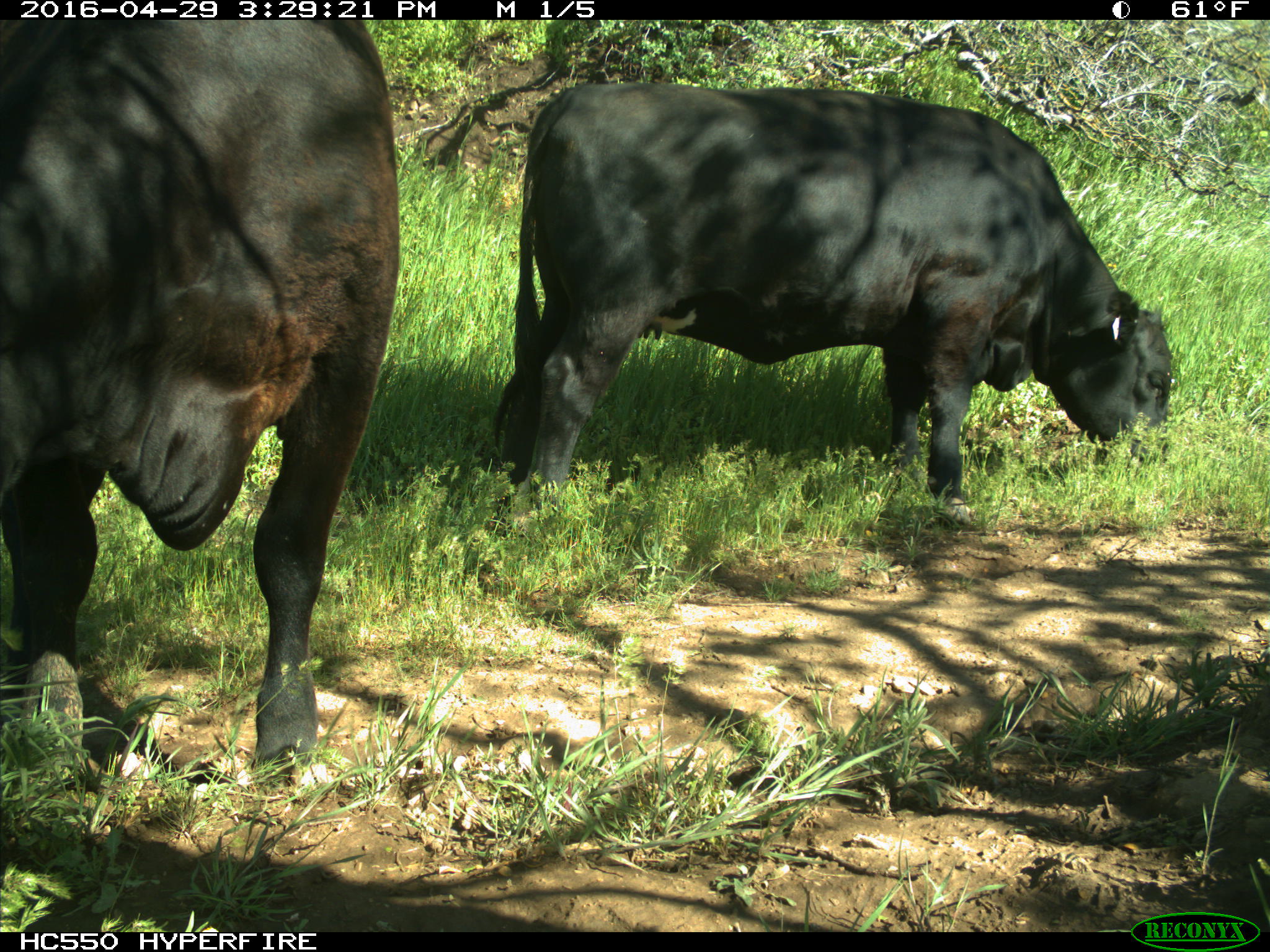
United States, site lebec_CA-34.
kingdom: Animalia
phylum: Chordata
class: Mammalia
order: Artiodactyla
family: Bovidae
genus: Bos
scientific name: Bos taurus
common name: domestic cow